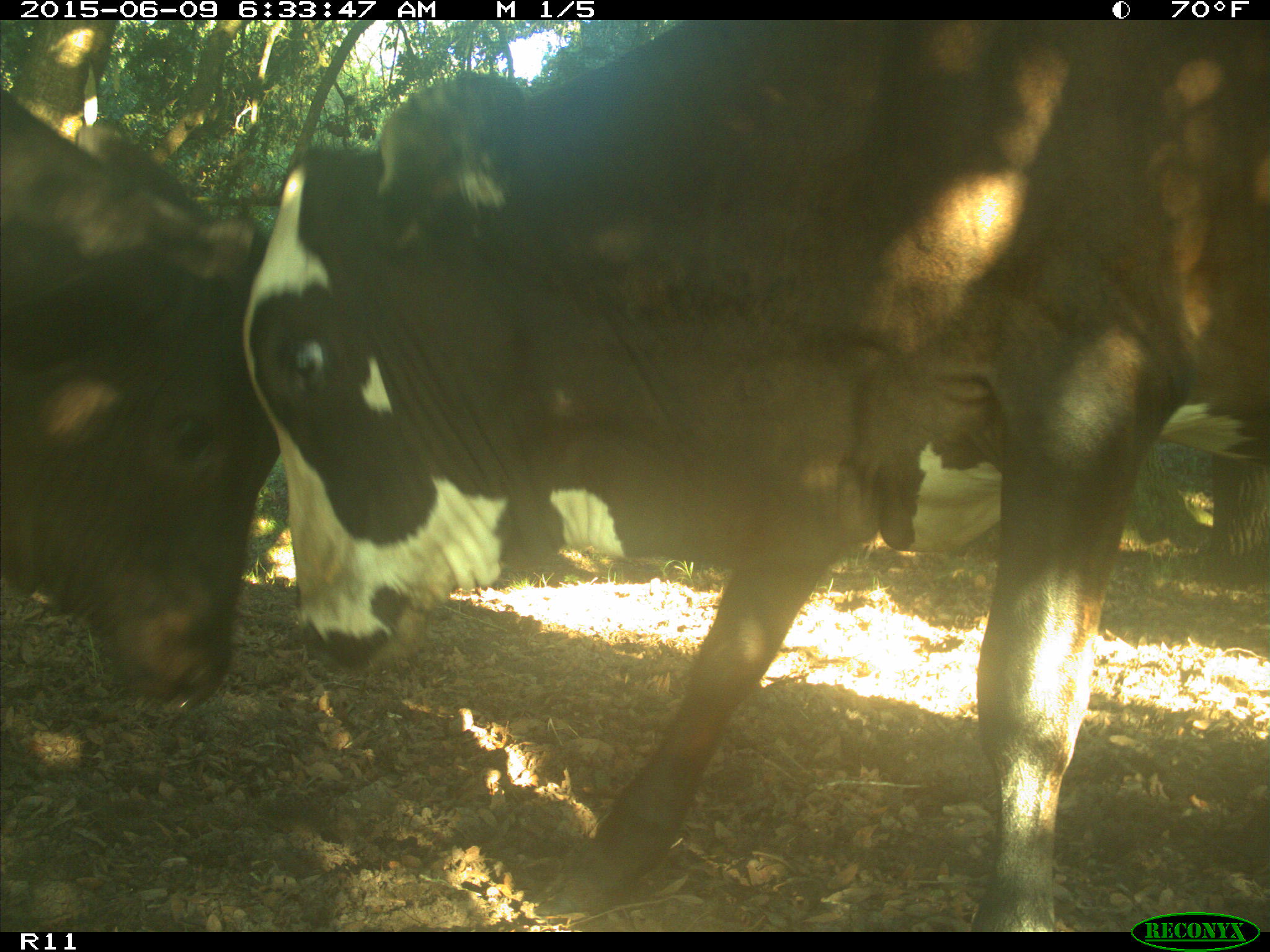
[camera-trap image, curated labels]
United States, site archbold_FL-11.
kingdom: Animalia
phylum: Chordata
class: Mammalia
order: Artiodactyla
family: Bovidae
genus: Bos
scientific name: Bos taurus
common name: domestic cow